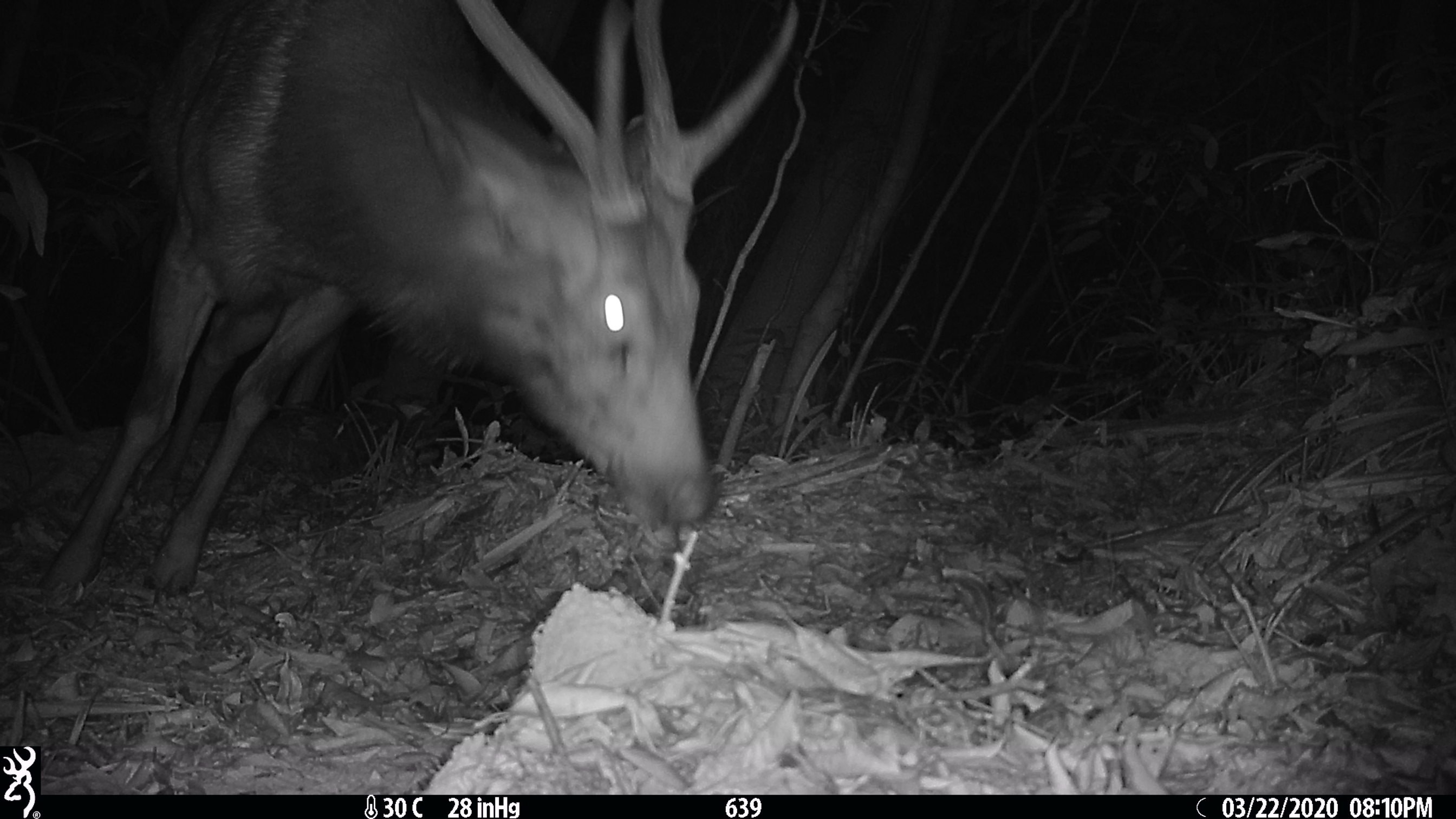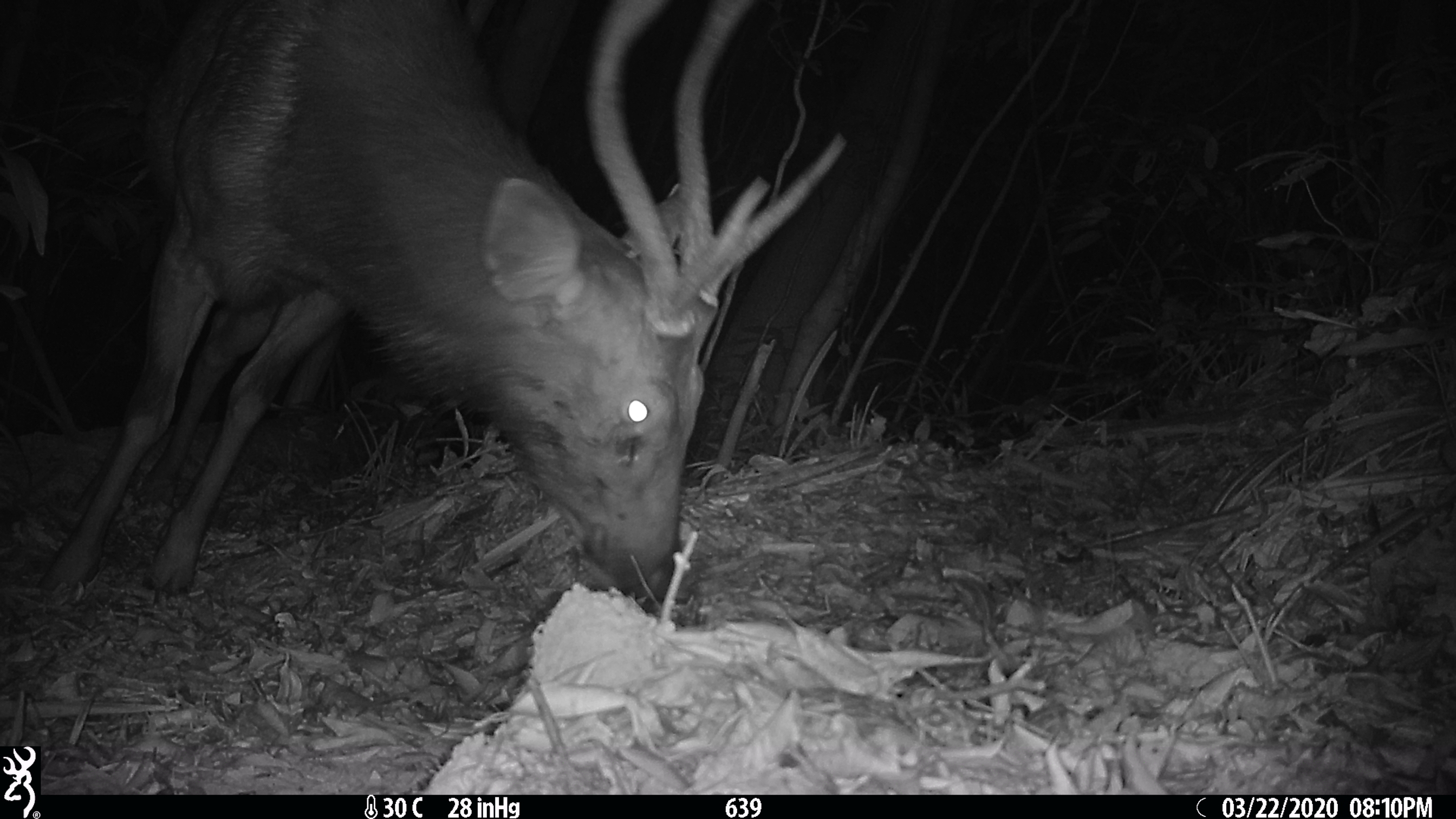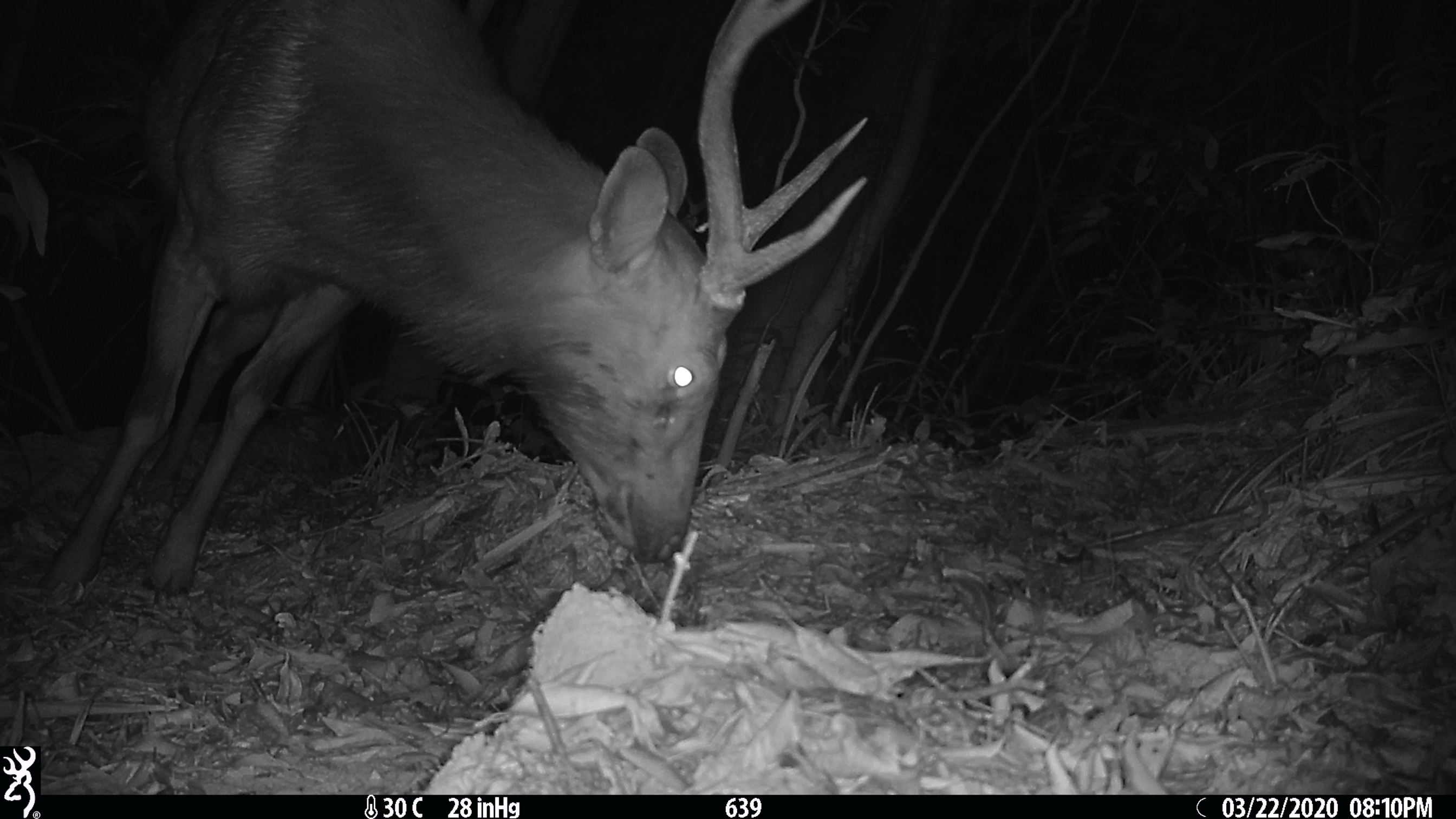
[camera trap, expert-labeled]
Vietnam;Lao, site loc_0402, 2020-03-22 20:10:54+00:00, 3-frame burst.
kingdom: Animalia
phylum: Chordata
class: Mammalia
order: Artiodactyla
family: Cervidae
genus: Rusa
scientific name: Rusa unicolor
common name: sambar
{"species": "sambar (Rusa unicolor)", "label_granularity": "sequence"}